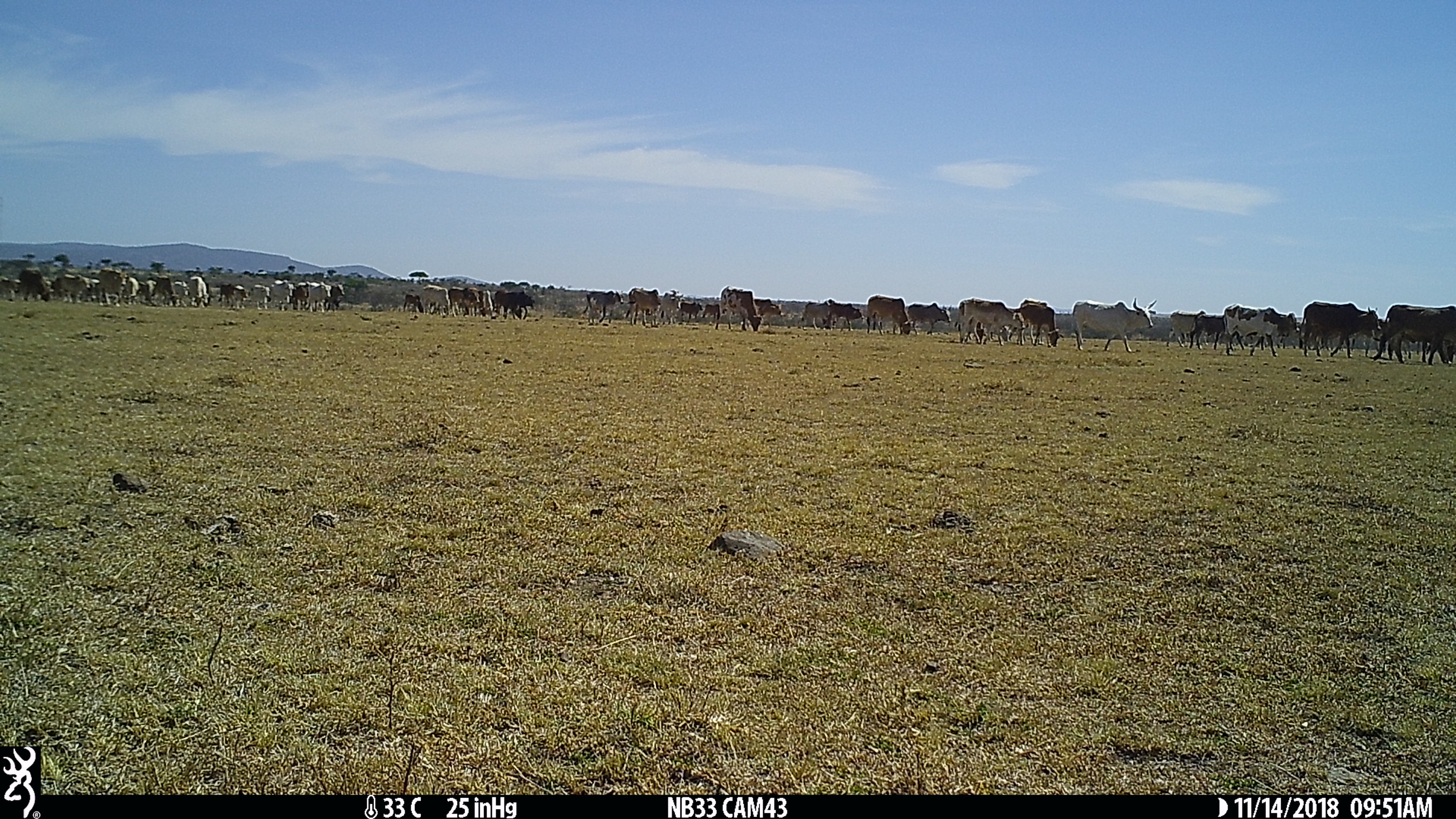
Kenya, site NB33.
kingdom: Animalia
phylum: Chordata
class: Mammalia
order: Artiodactyla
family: Bovidae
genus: Bos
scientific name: Bos taurus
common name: cattle